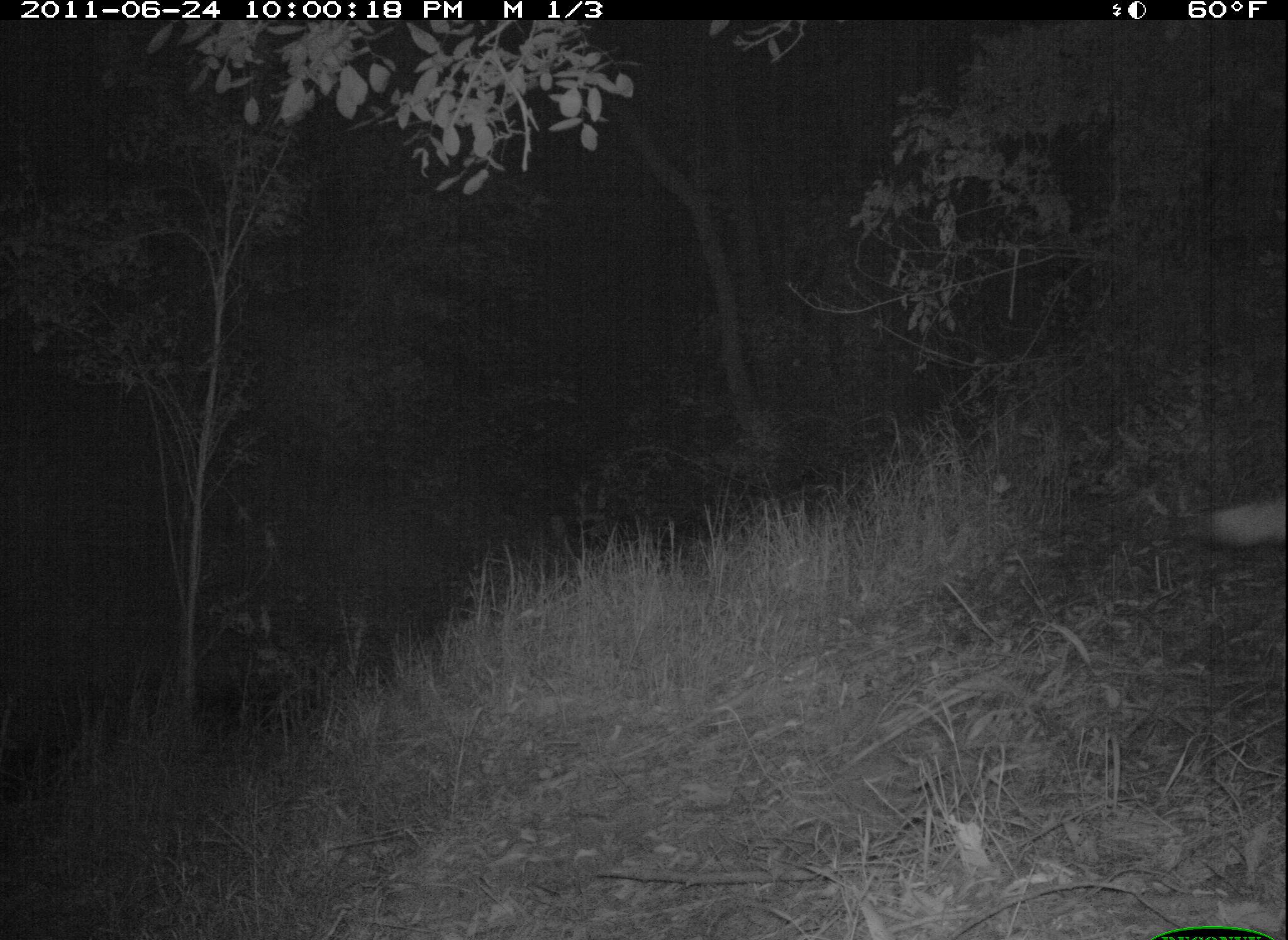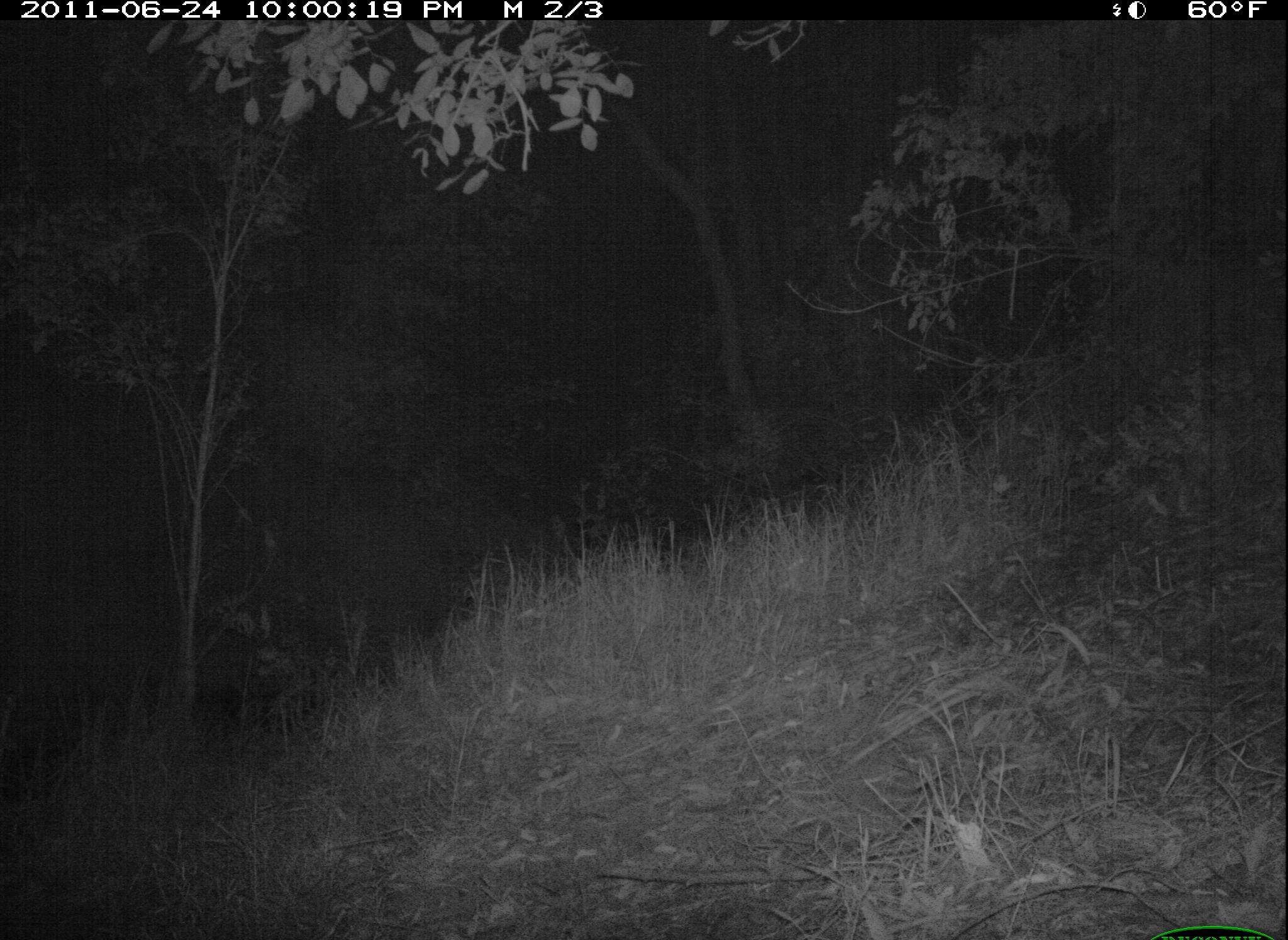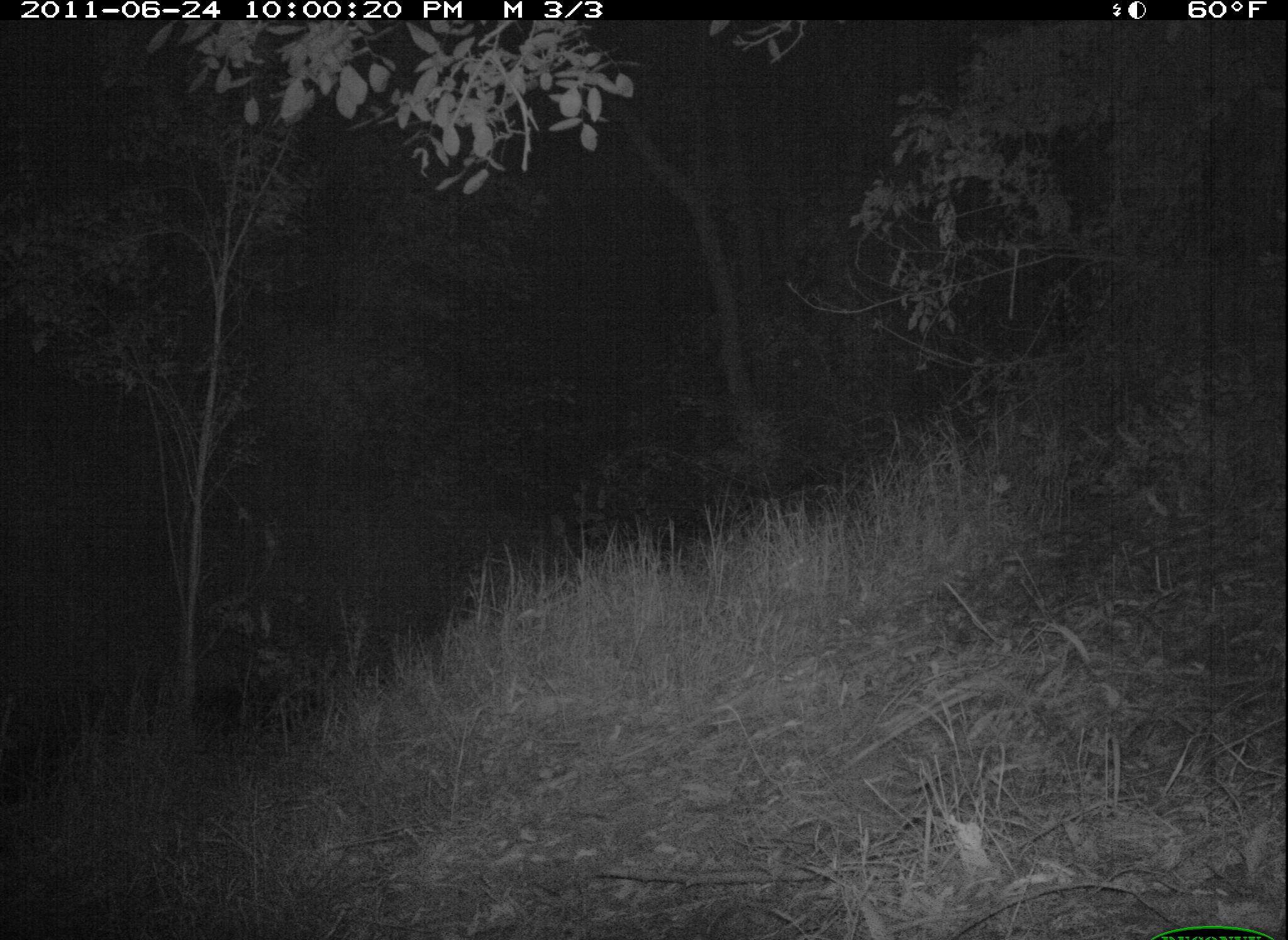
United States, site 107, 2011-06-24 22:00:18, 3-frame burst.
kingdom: Animalia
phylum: Chordata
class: Mammalia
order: Carnivora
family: Canidae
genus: Canis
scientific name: Canis latrans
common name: coyote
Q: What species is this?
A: Coyote (Canis latrans).